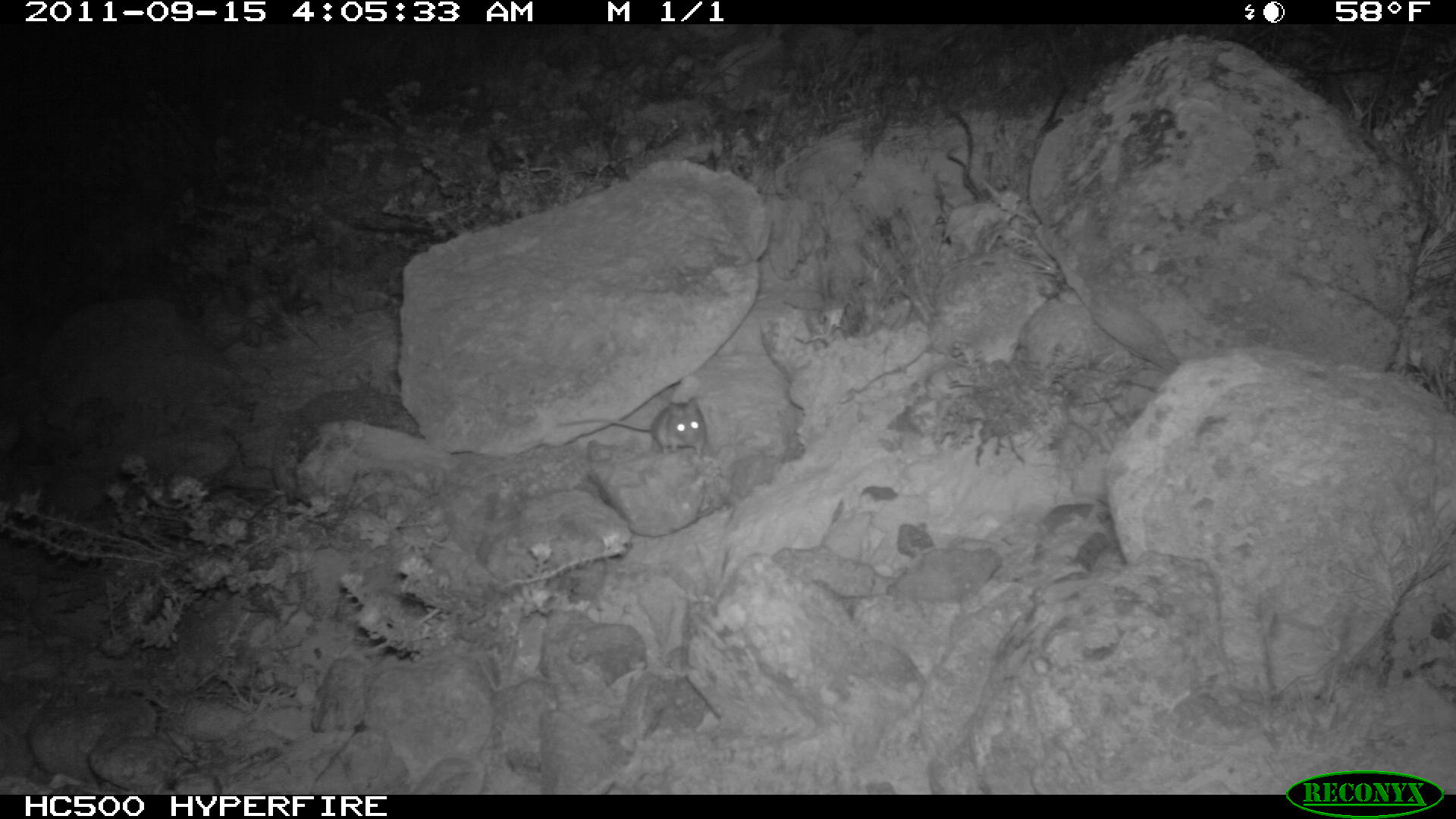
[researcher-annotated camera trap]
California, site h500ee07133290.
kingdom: Animalia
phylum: Chordata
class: Mammalia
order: Rodentia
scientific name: Rodentia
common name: rodent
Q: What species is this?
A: Rodent (Rodentia).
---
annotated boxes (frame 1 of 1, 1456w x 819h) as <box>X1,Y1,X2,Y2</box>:
rodent: <box>555,397,708,455</box>